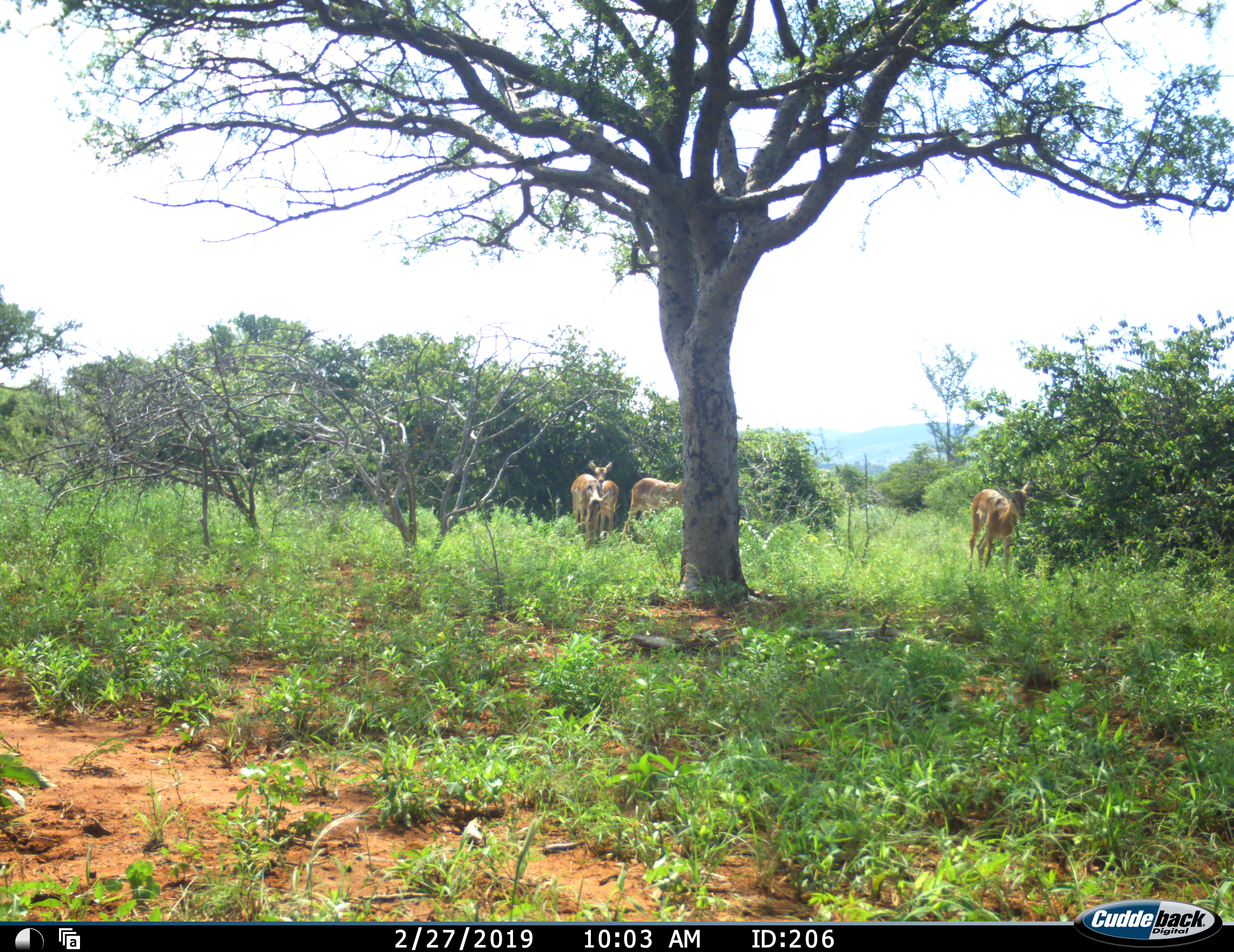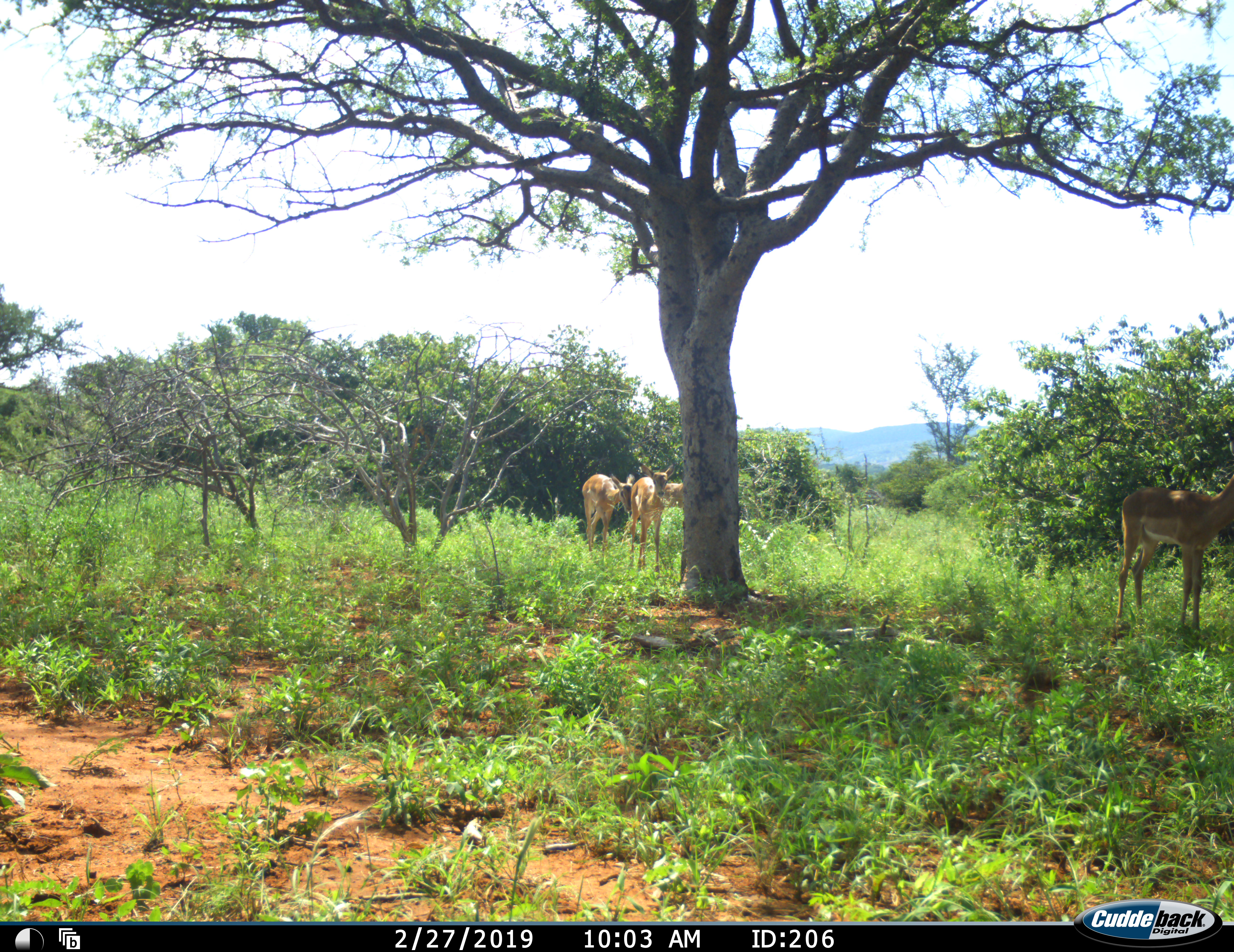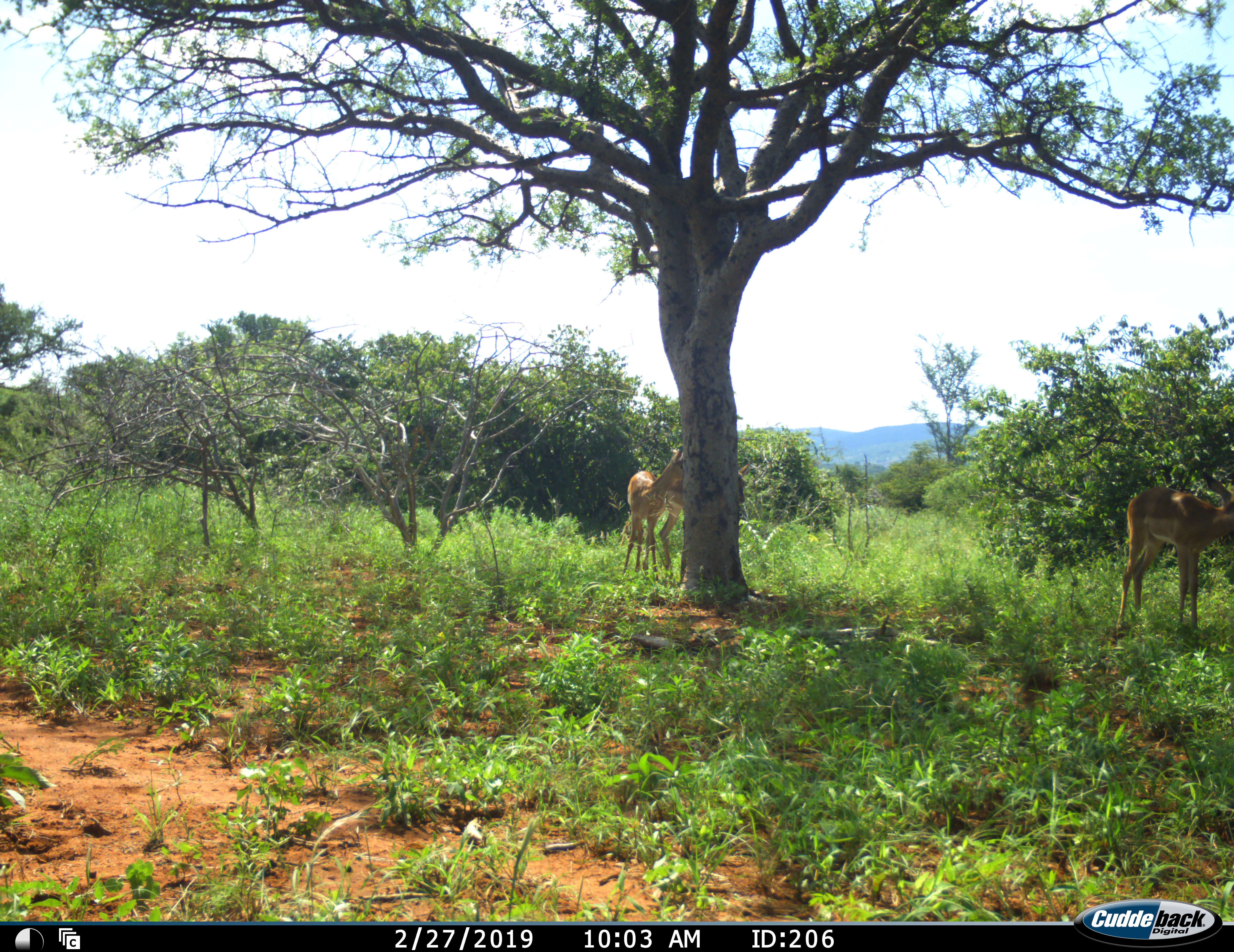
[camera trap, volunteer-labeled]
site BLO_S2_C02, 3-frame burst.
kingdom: Animalia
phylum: Chordata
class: Mammalia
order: Artiodactyla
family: Bovidae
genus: Aepyceros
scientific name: Aepyceros melampus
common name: impala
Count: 4.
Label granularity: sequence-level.